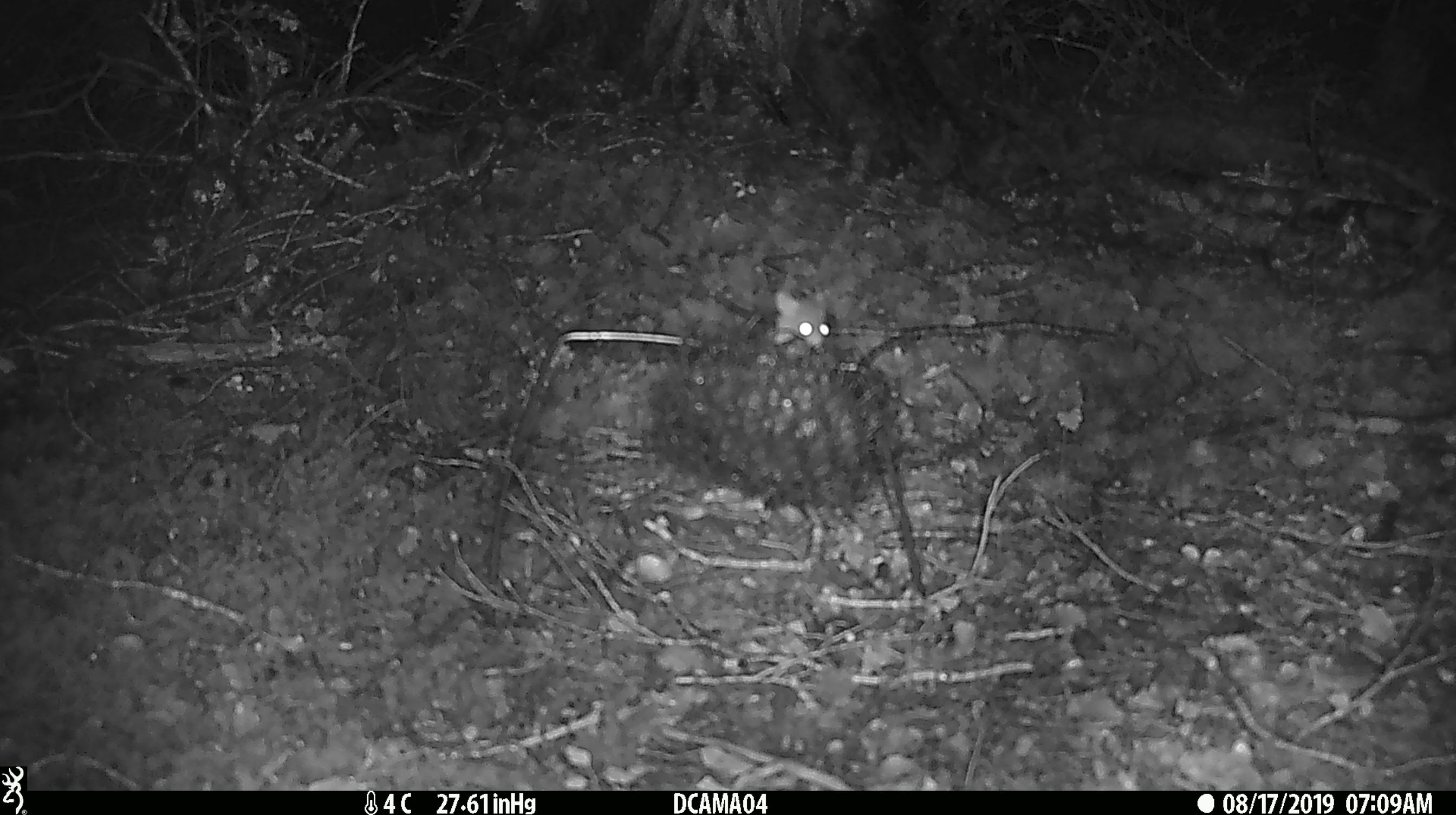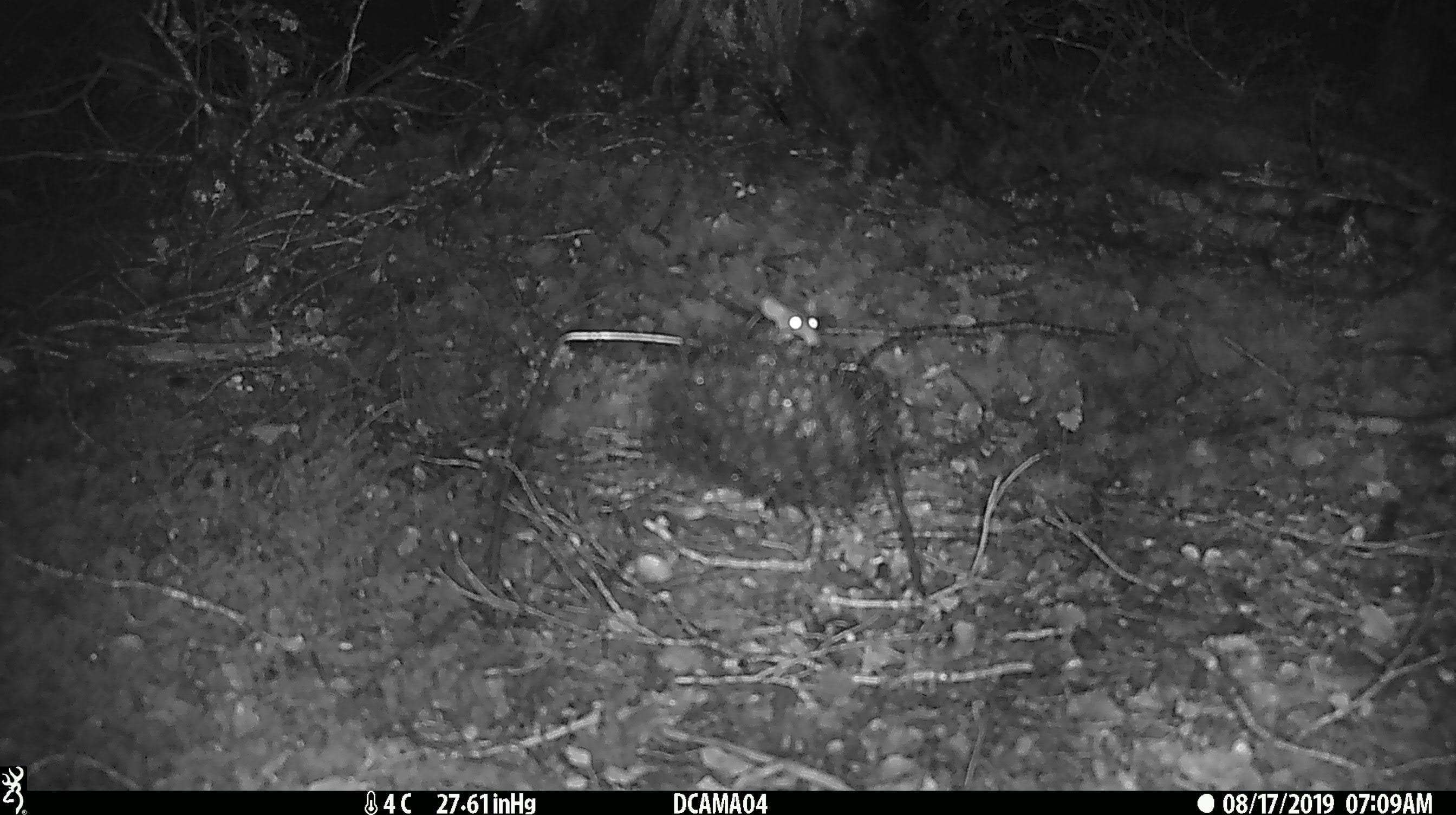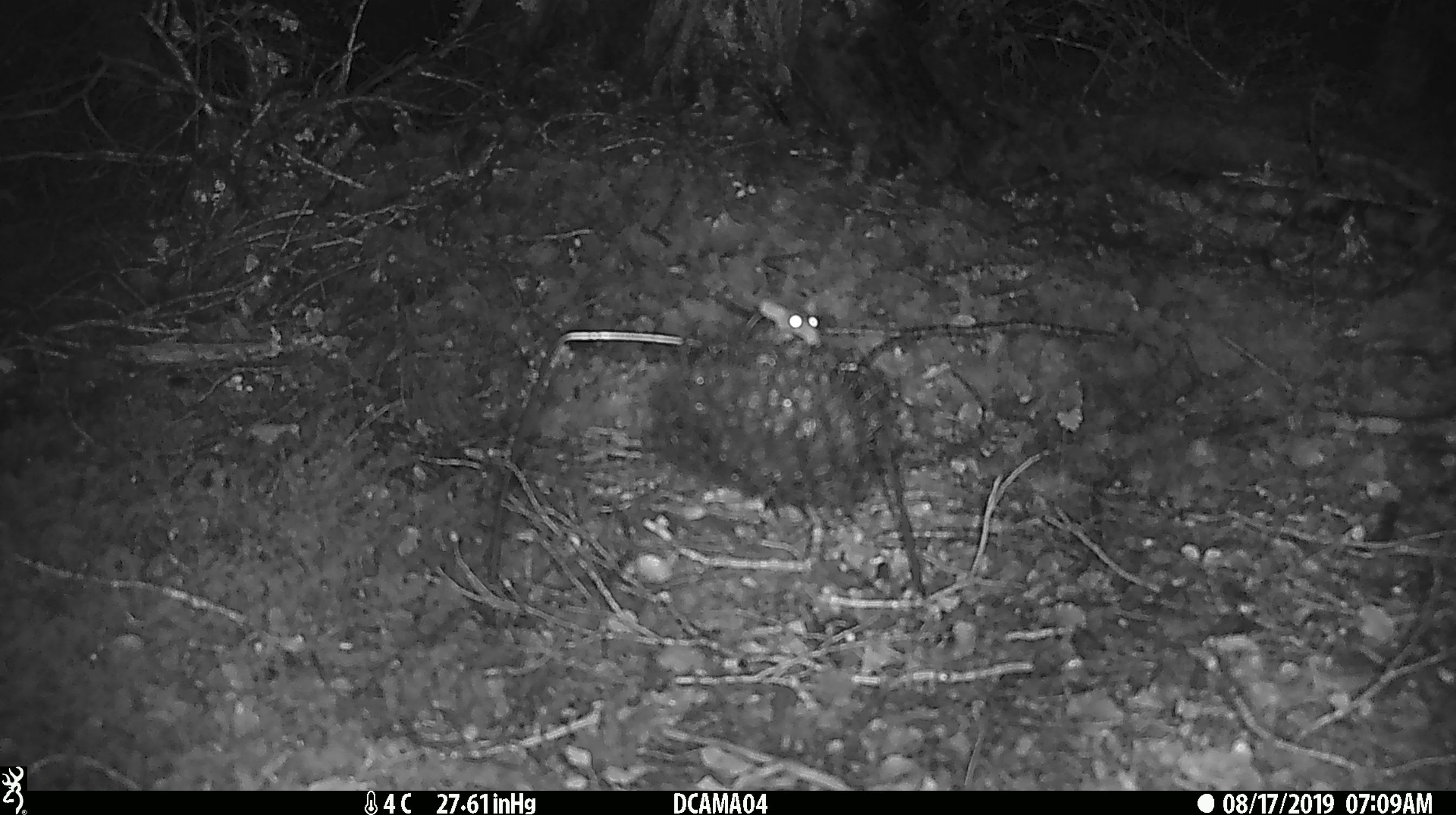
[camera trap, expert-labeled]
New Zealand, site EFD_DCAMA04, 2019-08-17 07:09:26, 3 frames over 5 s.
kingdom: Animalia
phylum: Chordata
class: Mammalia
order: Rodentia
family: Muridae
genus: Mus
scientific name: Mus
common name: mouse